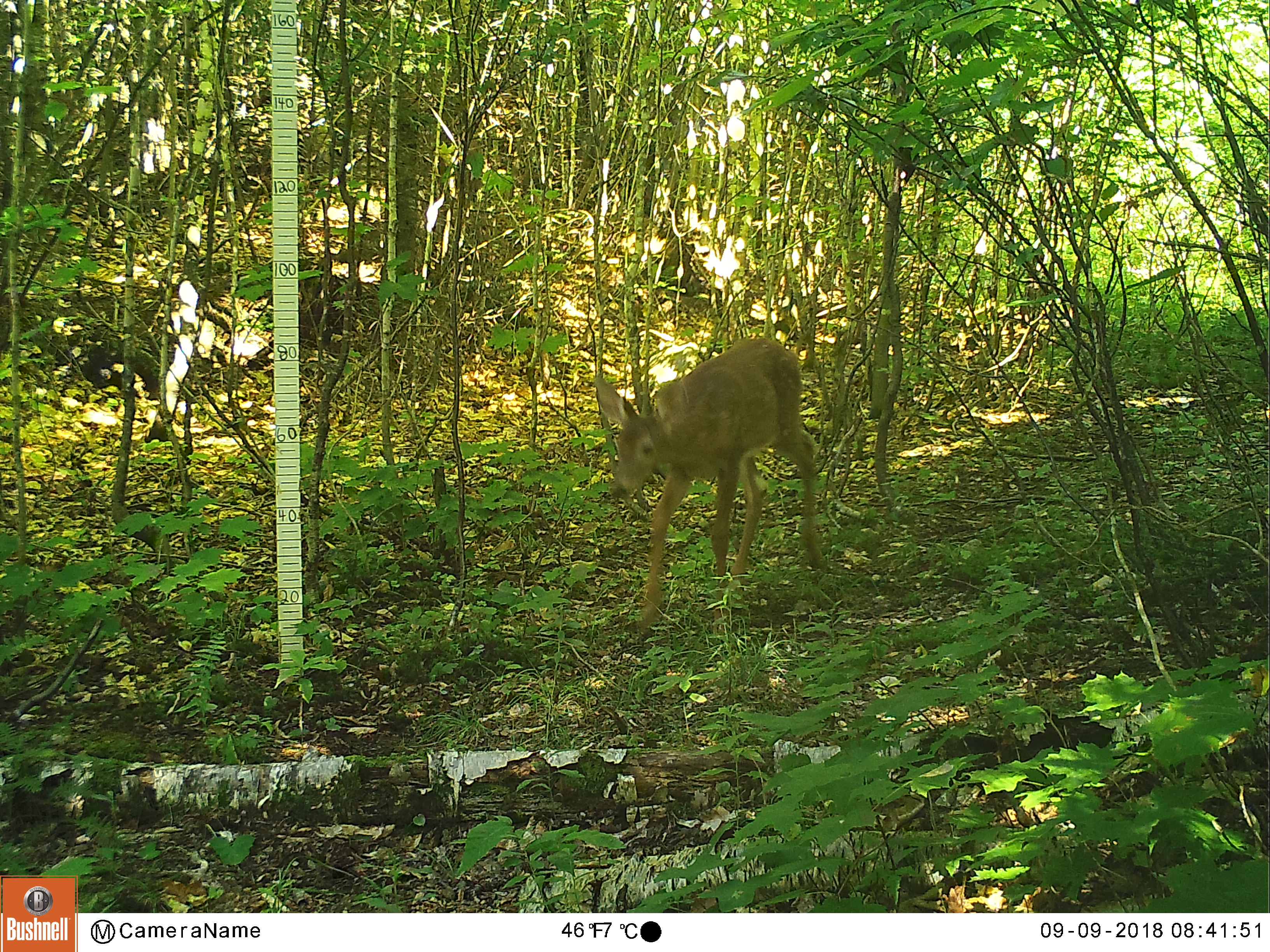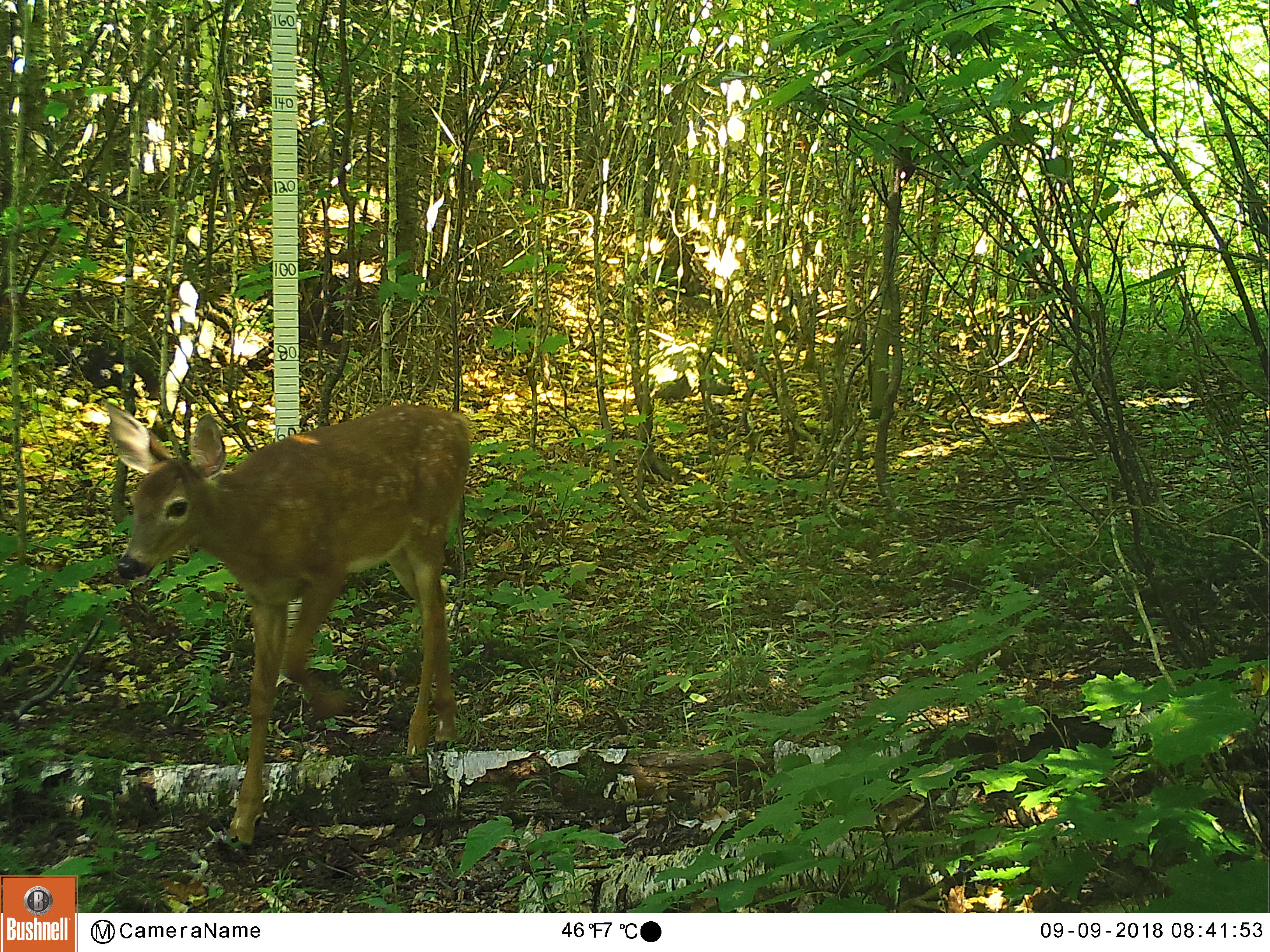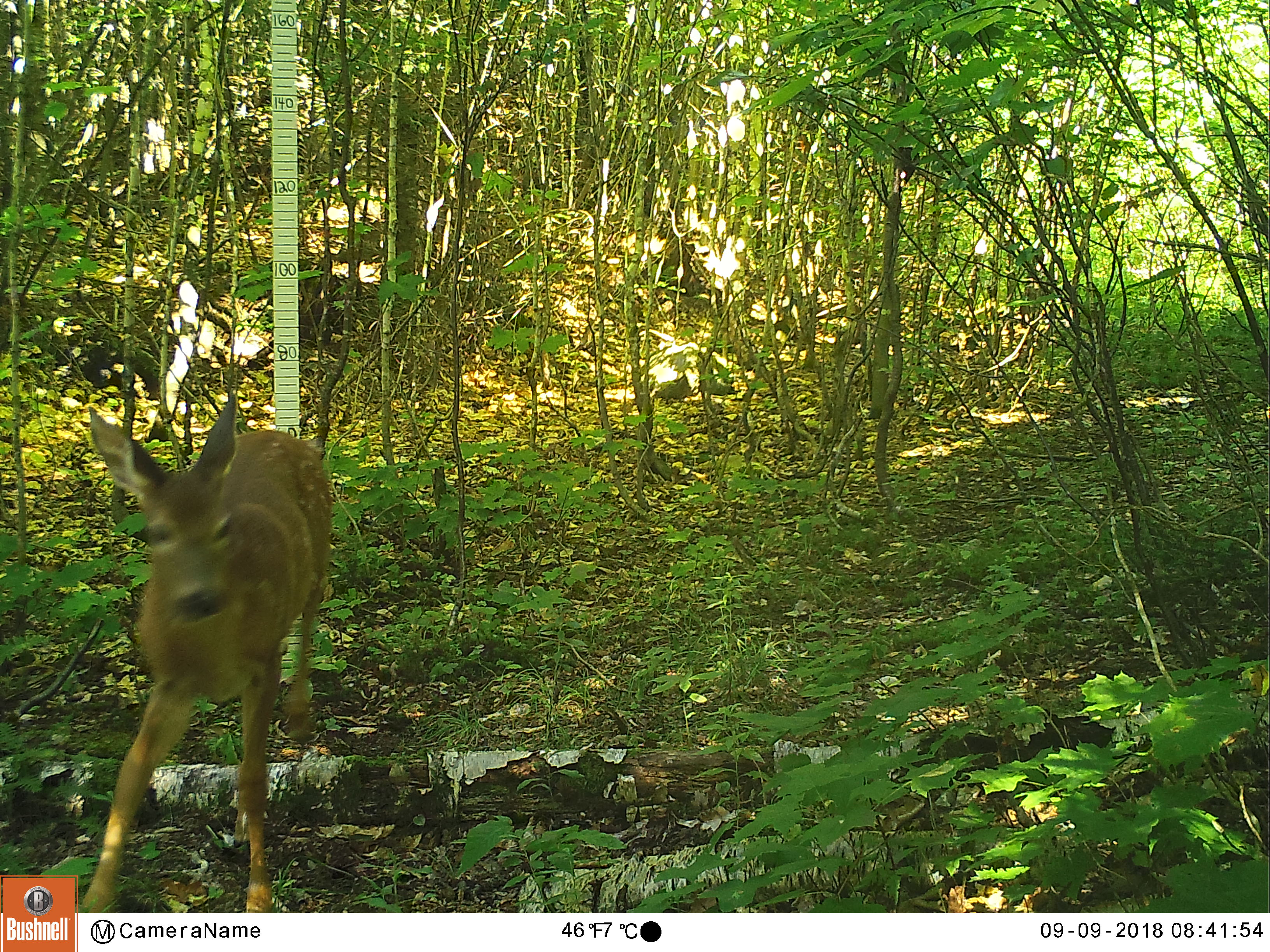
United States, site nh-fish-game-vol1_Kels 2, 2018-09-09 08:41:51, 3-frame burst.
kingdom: Animalia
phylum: Chordata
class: Mammalia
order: Artiodactyla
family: Cervidae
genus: Odocoileus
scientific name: Odocoileus virginianus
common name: white-tailed deer